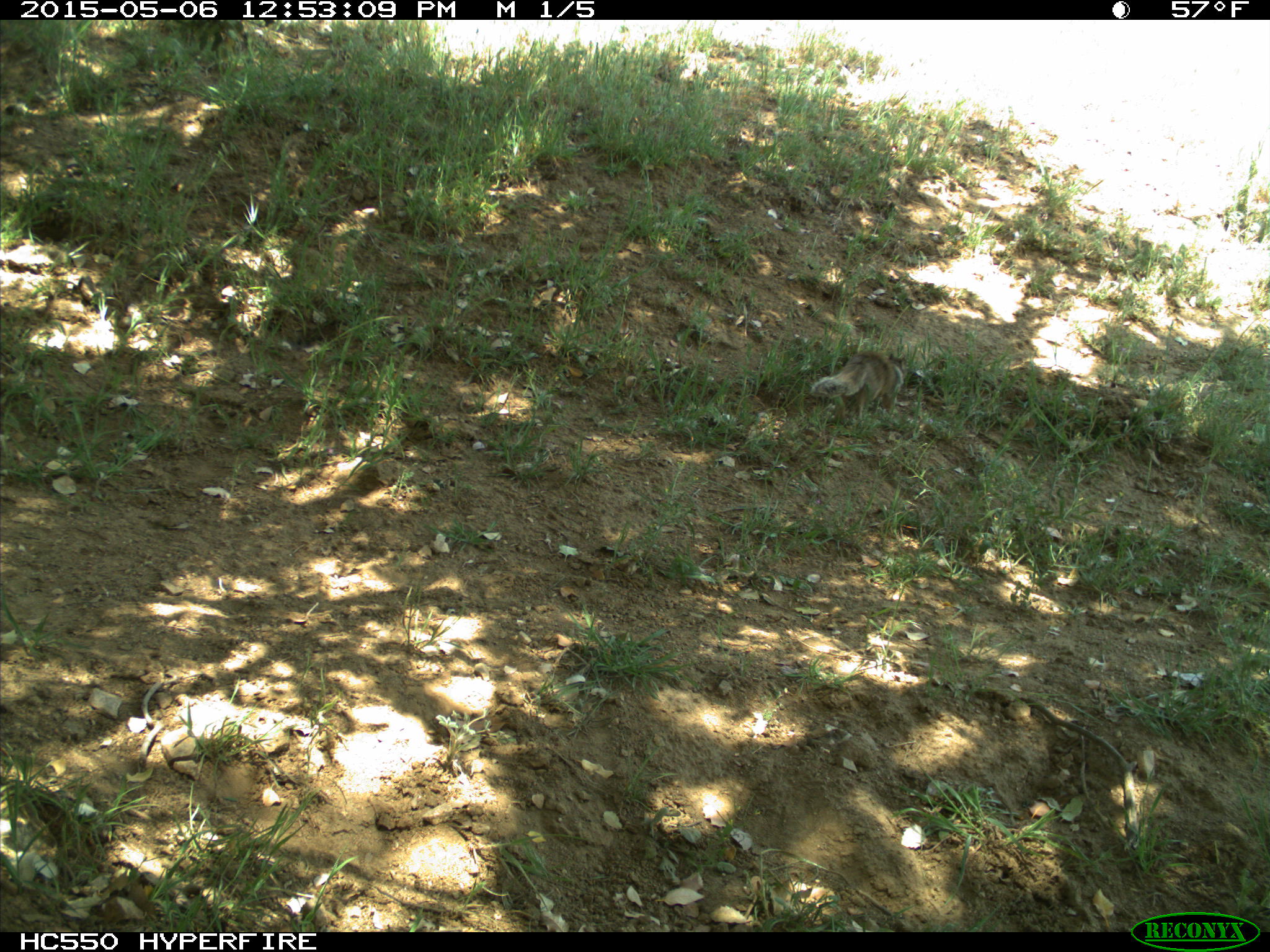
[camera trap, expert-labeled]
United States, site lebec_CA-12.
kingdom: Animalia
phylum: Chordata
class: Mammalia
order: Rodentia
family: Sciuridae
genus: Otospermophilus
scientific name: Otospermophilus beecheyi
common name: california ground squirrel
Otospermophilus beecheyi (california ground squirrel).